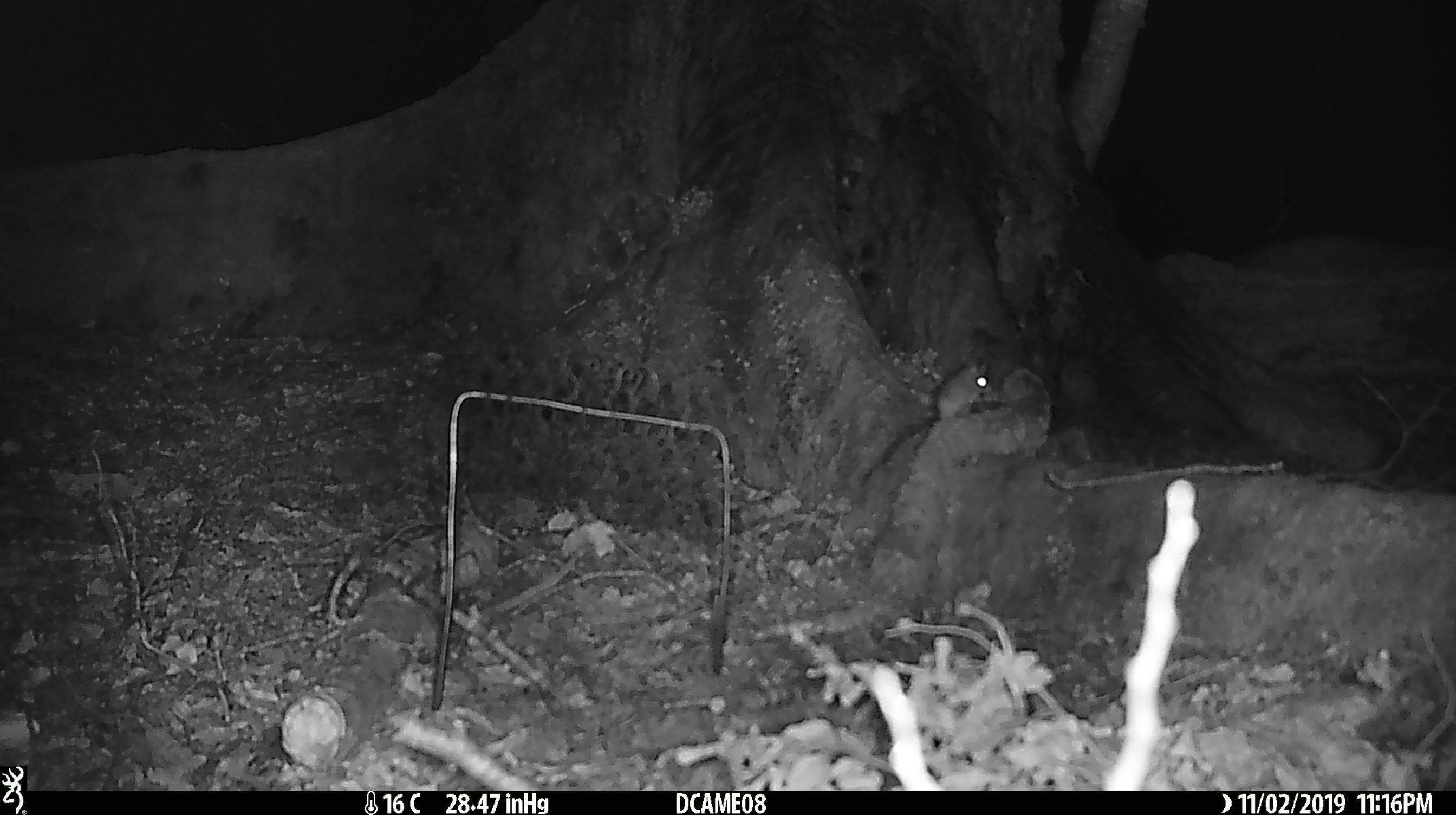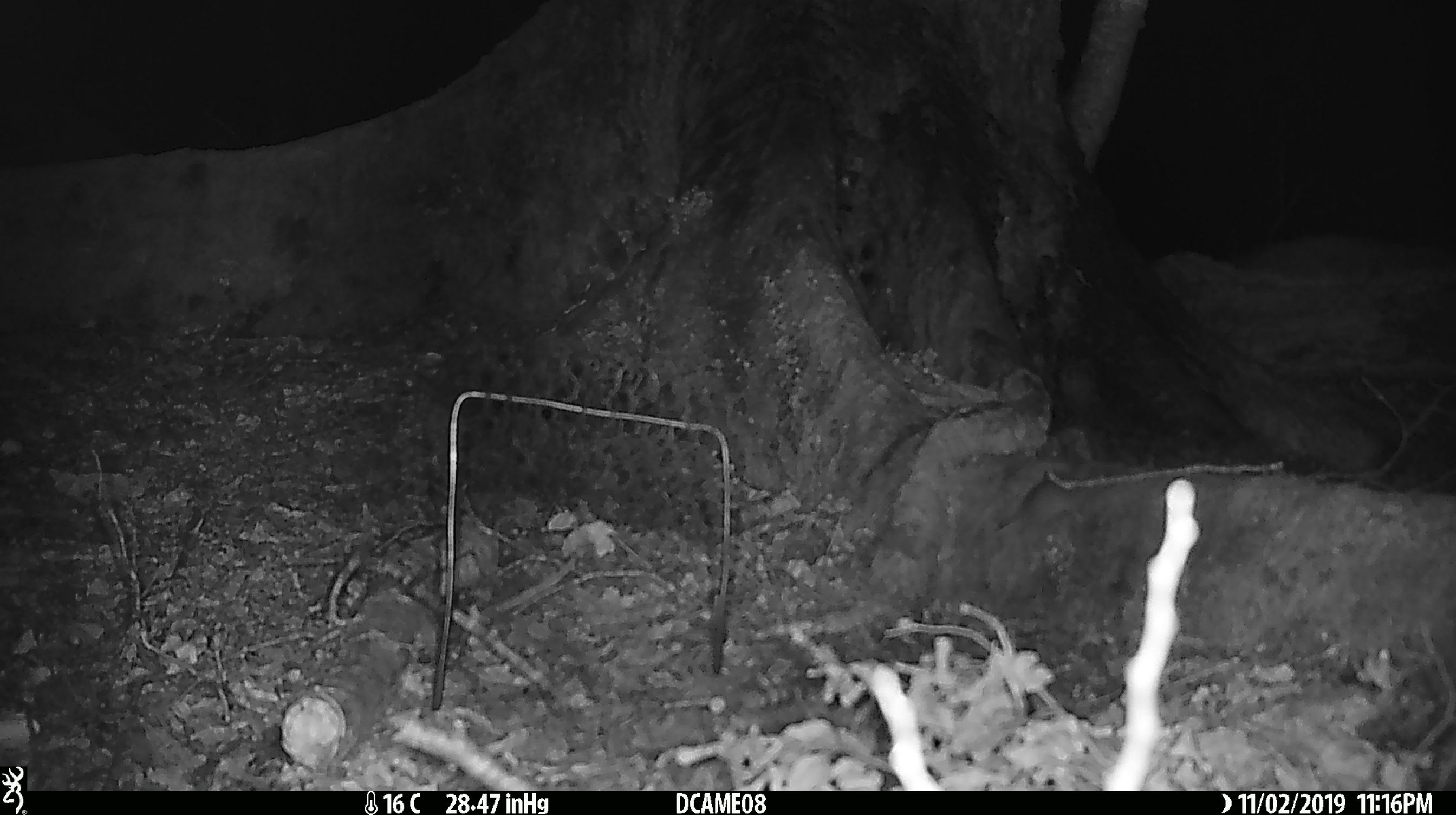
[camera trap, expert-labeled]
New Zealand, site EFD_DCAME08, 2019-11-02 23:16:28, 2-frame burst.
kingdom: Animalia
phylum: Chordata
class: Mammalia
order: Rodentia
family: Muridae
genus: Mus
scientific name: Mus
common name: mouse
Mouse (Mus).